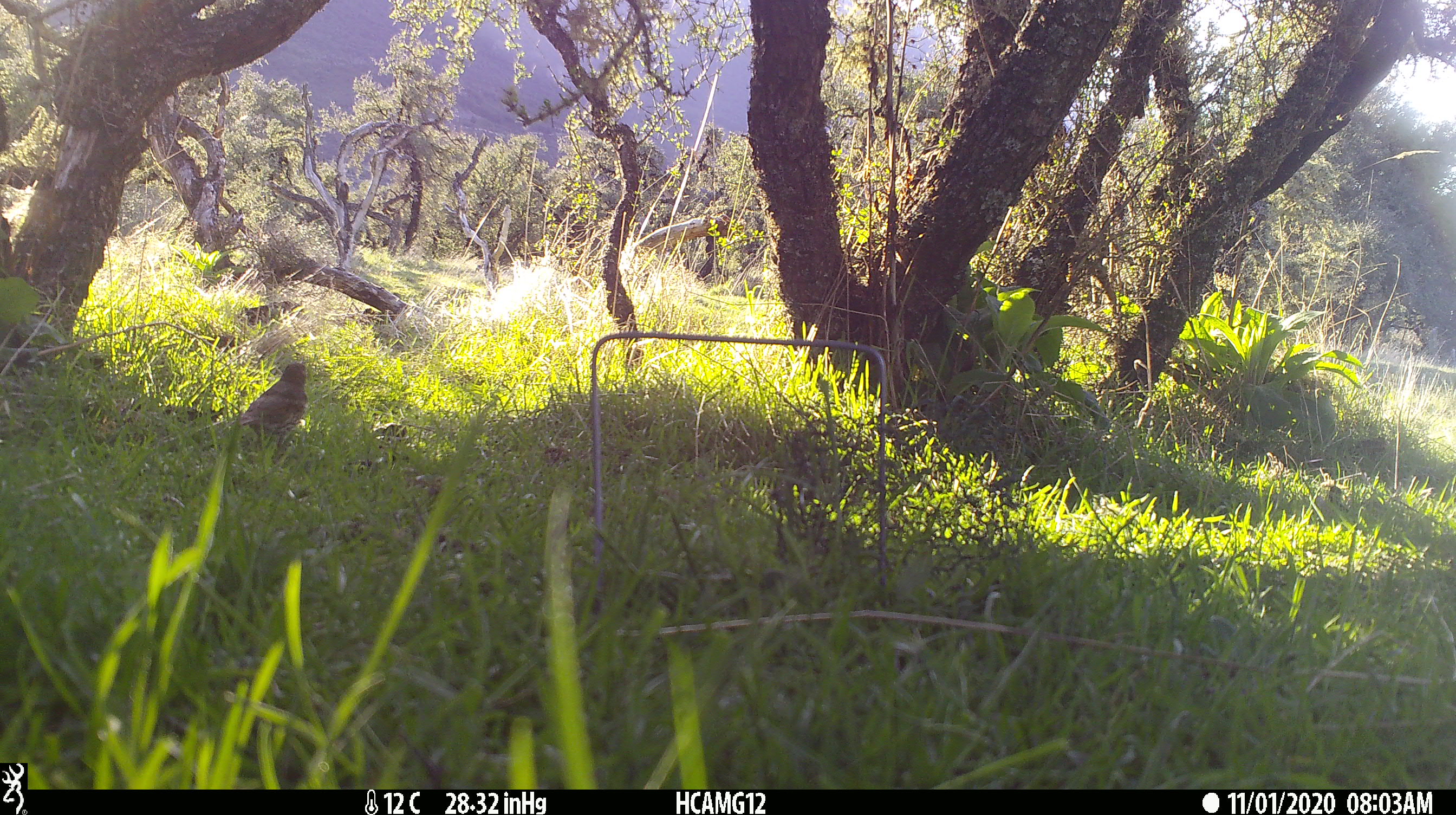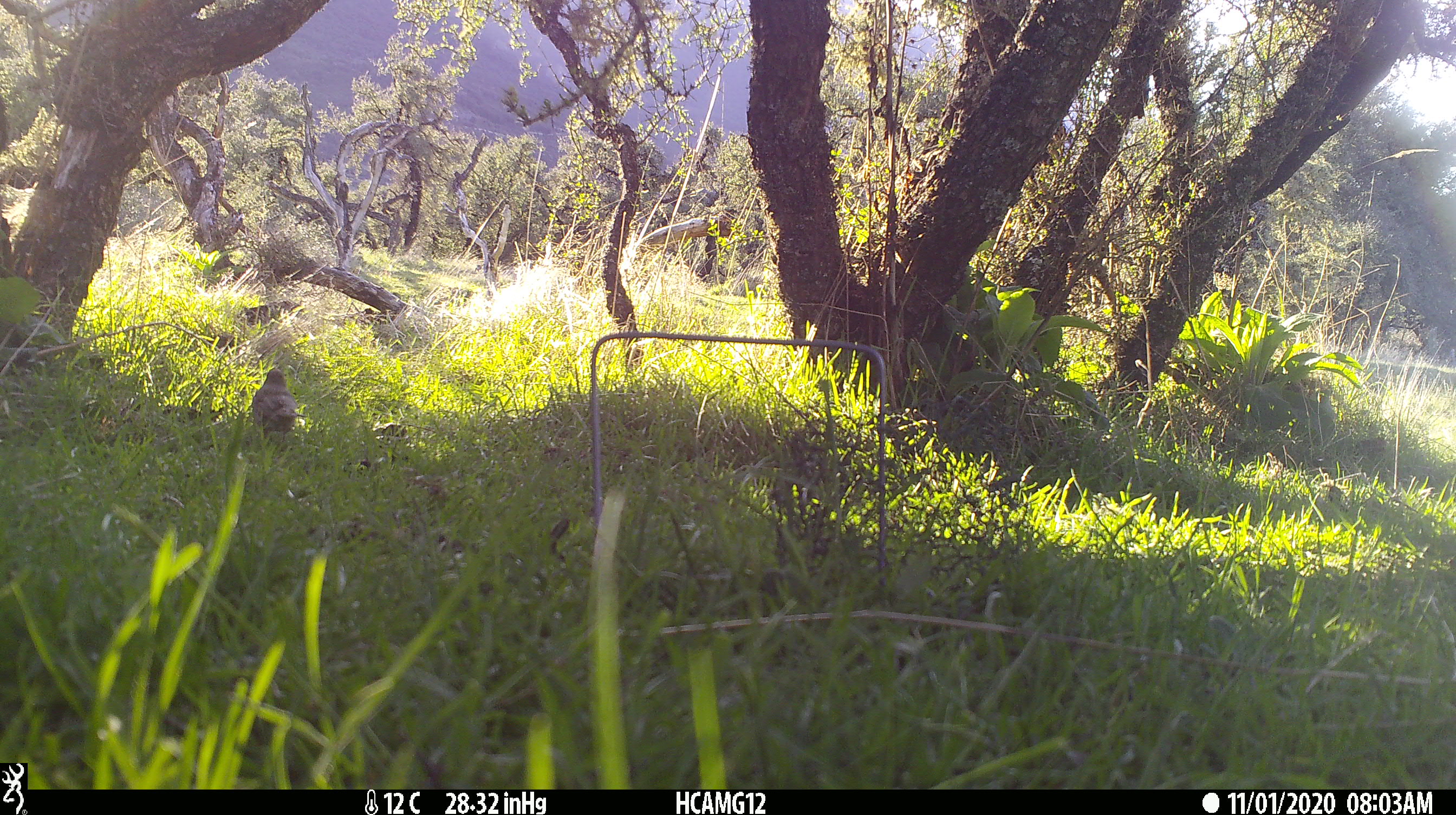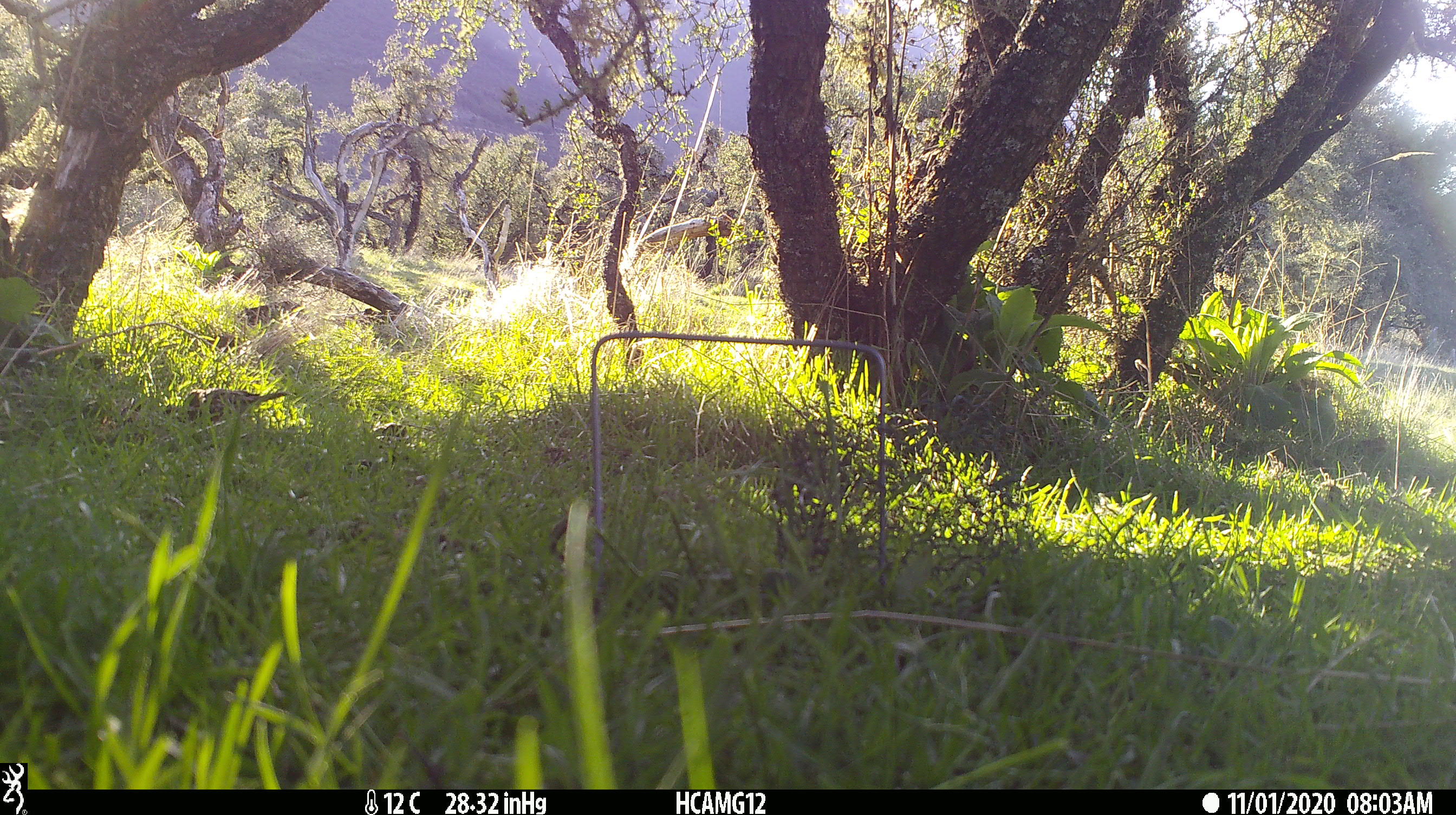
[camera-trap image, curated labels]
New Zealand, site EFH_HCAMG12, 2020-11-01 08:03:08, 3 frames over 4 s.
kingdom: Animalia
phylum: Chordata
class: Aves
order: Passeriformes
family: Turdidae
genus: Turdus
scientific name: Turdus philomelos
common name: song thrush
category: thrush